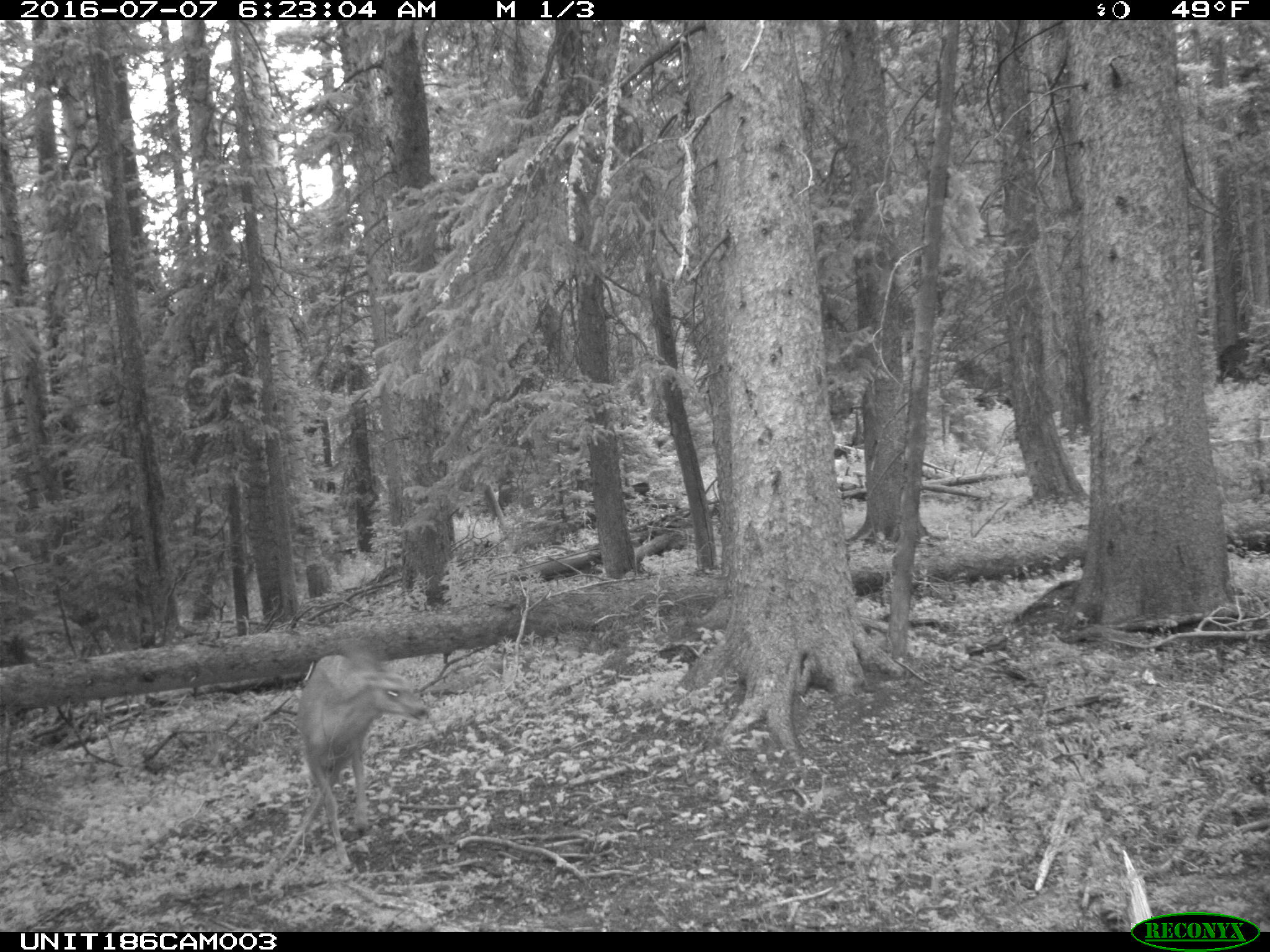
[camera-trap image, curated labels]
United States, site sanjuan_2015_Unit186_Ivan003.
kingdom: Animalia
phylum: Chordata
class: Mammalia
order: Artiodactyla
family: Cervidae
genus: Odocoileus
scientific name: Odocoileus hemionus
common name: mule deer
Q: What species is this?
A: Odocoileus hemionus (mule deer).